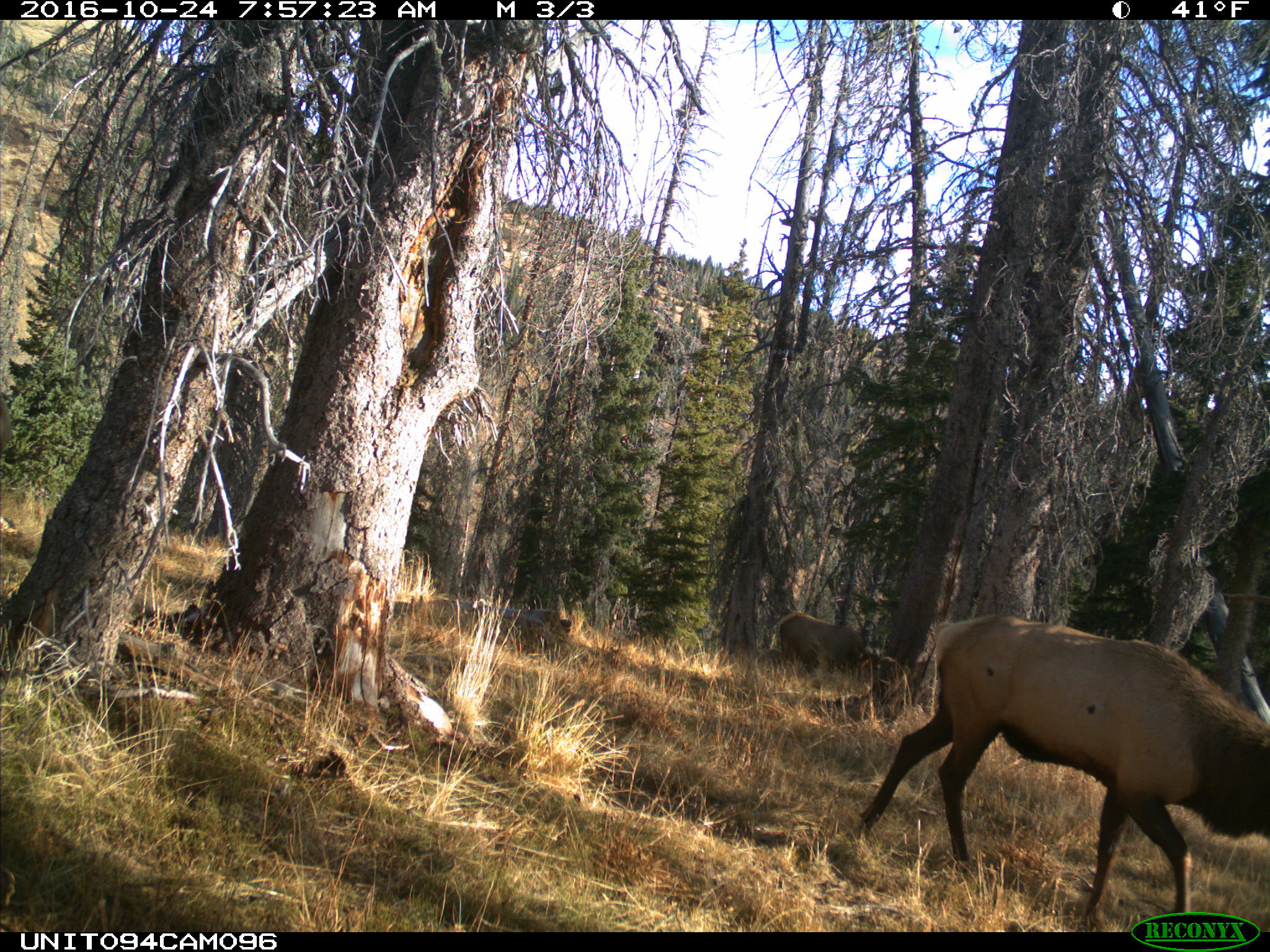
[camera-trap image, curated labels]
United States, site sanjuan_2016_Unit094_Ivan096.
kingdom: Animalia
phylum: Chordata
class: Mammalia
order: Artiodactyla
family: Cervidae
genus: Cervus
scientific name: Cervus elaphus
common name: red deer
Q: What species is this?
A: Cervus elaphus (red deer).